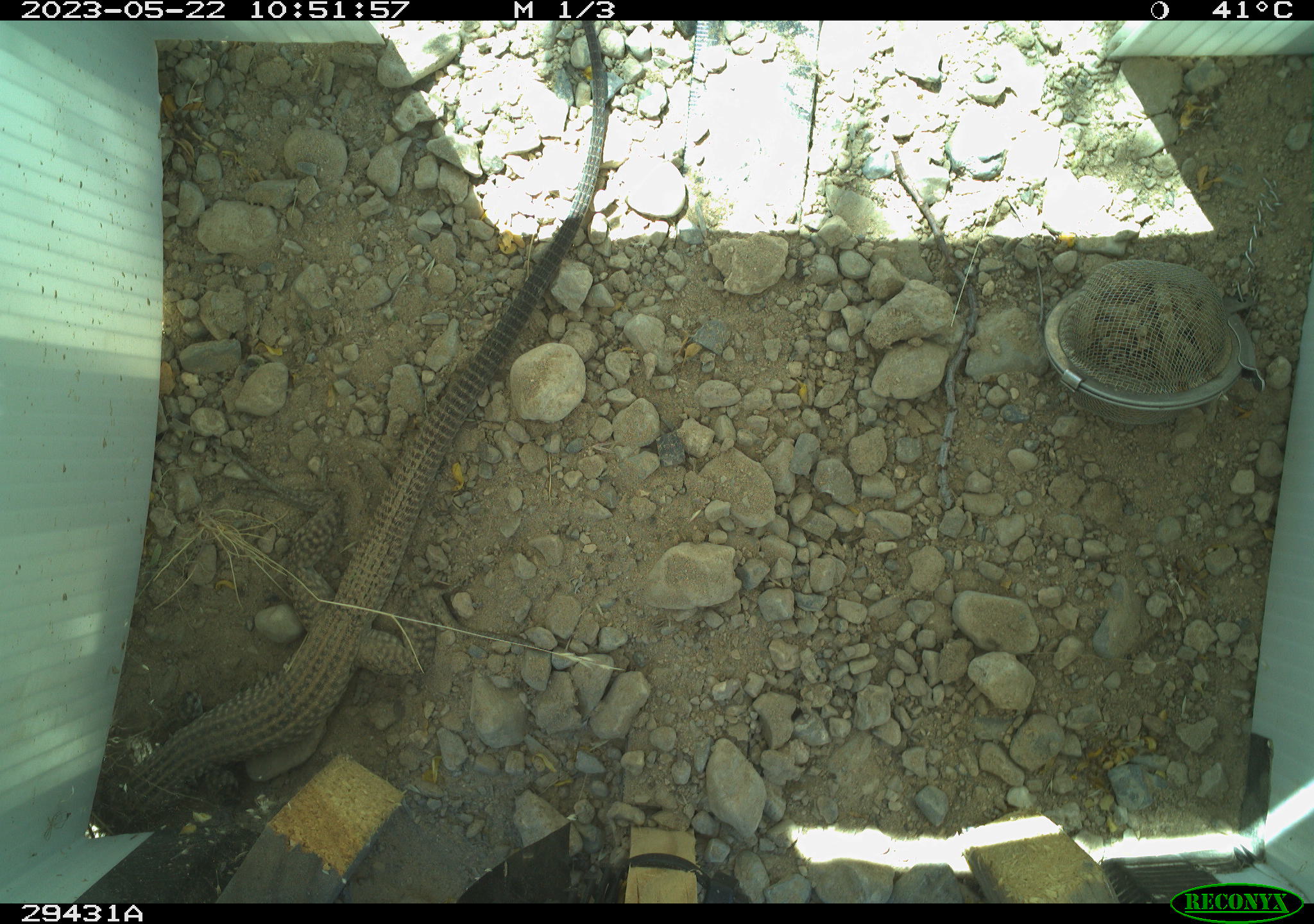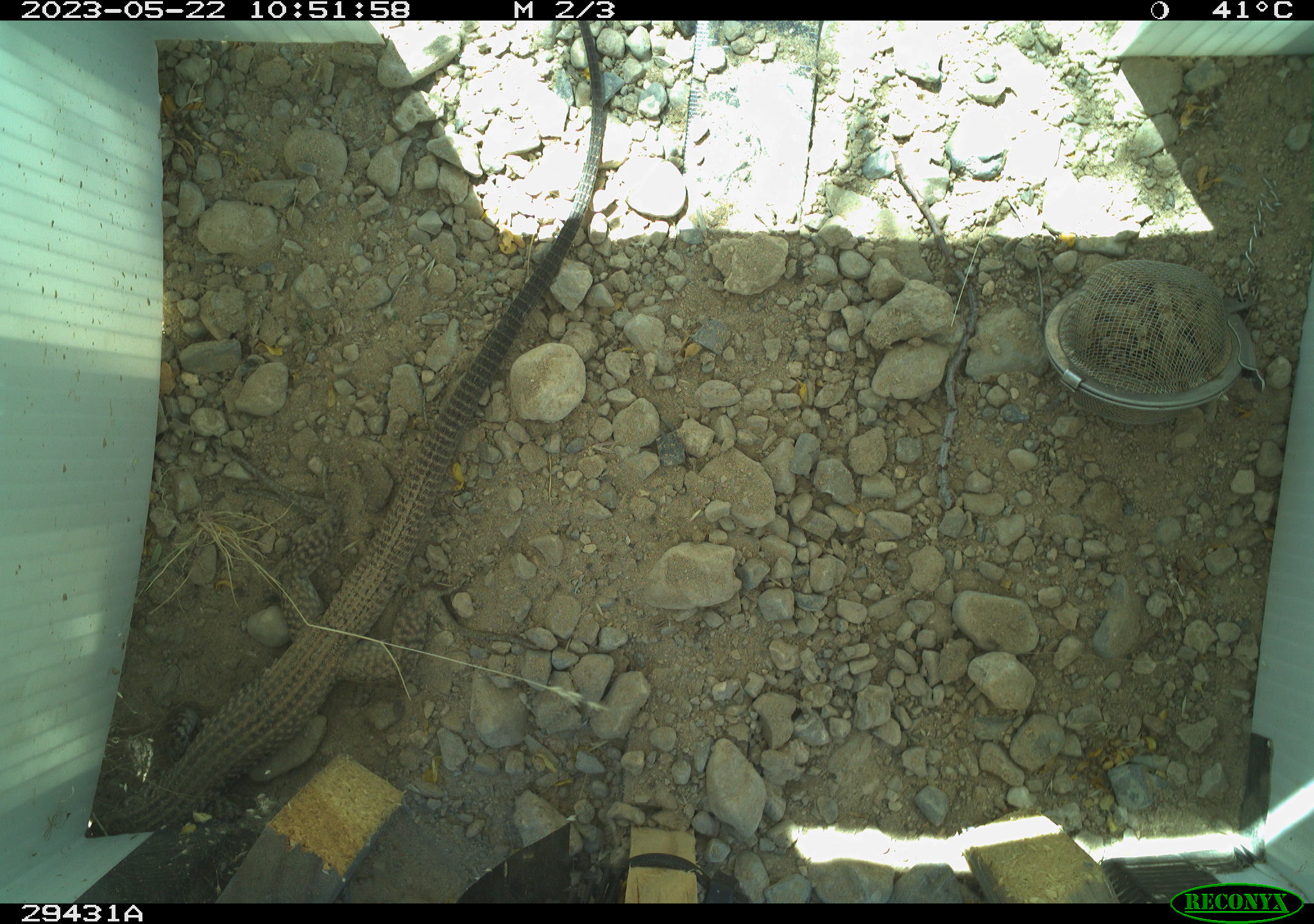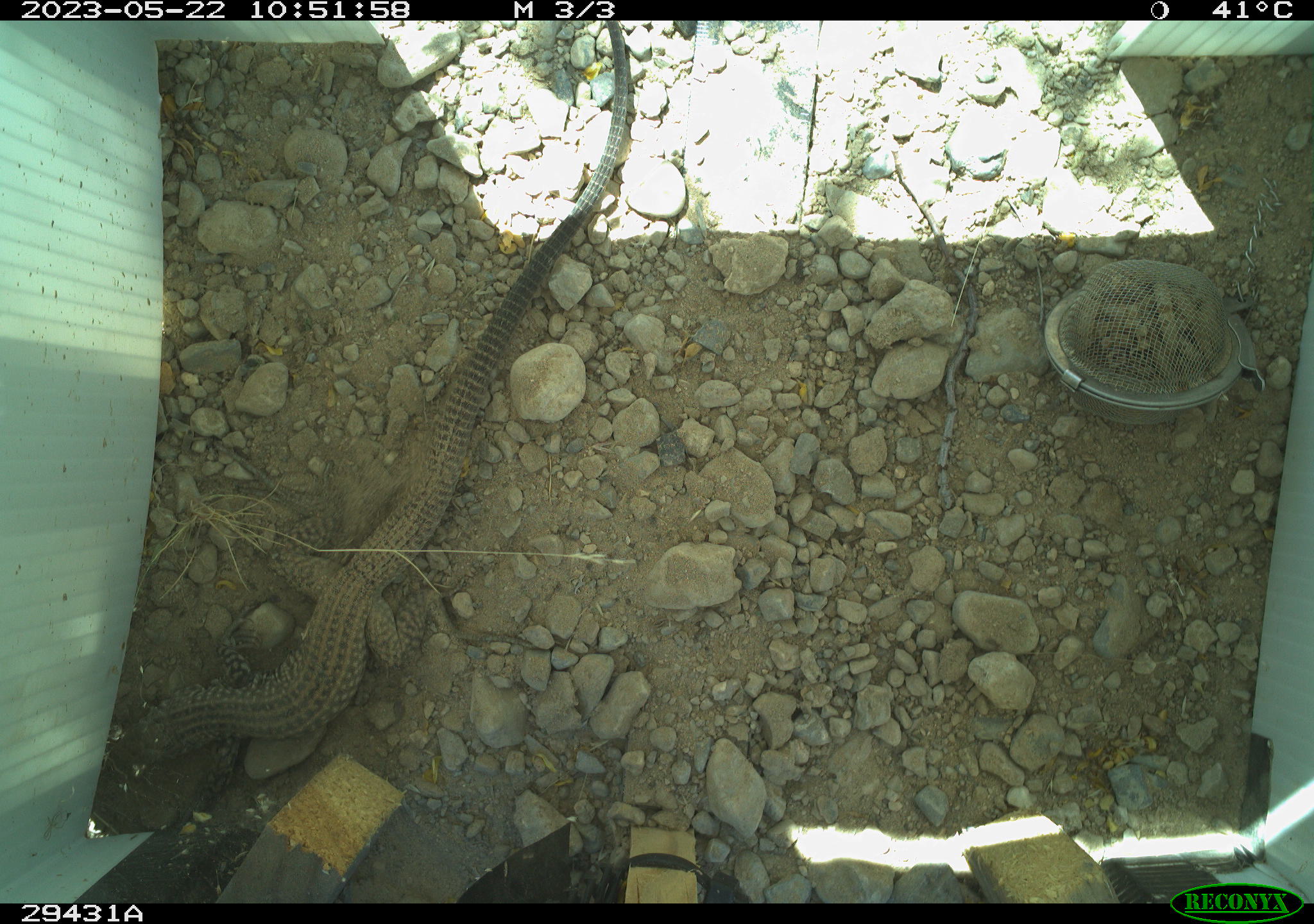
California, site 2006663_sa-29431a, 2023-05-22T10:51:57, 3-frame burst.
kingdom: Animalia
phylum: Chordata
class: Reptilia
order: Squamata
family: Teiidae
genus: Aspidoscelis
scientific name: Aspidoscelis tigris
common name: western whiptail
Western whiptail (Aspidoscelis tigris).